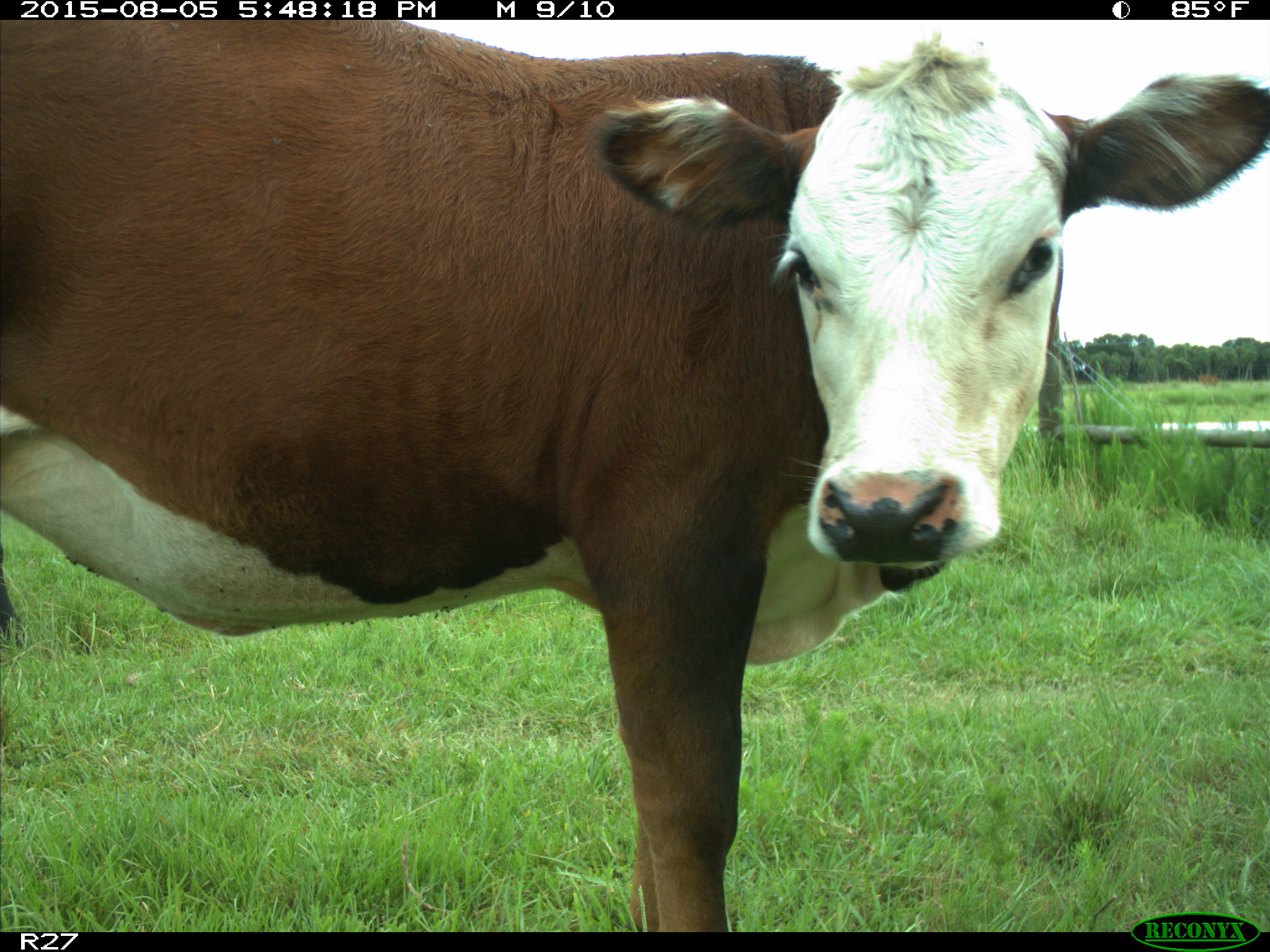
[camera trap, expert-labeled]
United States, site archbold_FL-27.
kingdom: Animalia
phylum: Chordata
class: Mammalia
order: Artiodactyla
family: Bovidae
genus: Bos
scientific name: Bos taurus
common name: domestic cow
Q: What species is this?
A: Bos taurus (domestic cow).